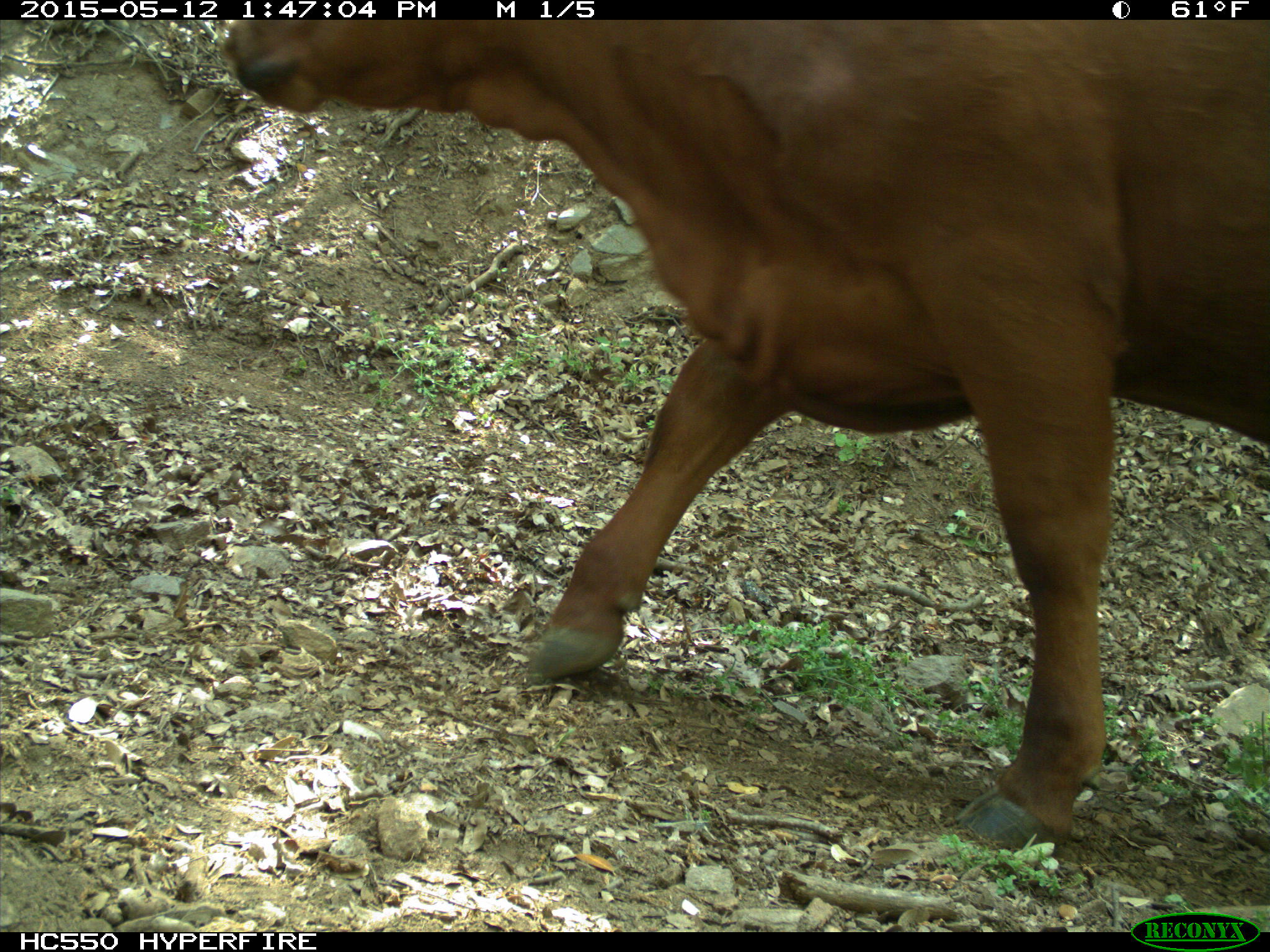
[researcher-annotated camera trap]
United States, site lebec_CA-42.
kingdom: Animalia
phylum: Chordata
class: Mammalia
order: Artiodactyla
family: Bovidae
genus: Bos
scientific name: Bos taurus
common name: domestic cow